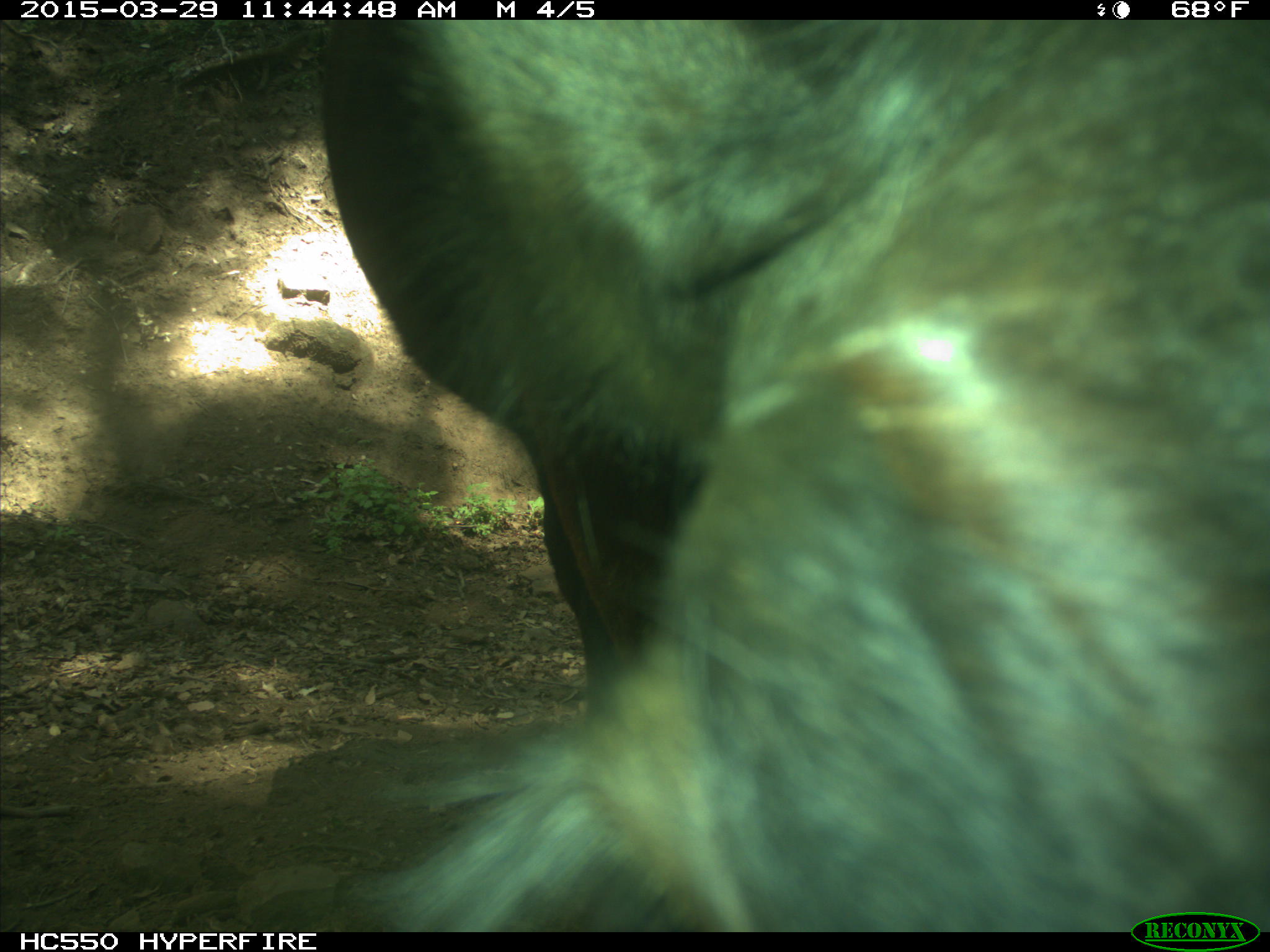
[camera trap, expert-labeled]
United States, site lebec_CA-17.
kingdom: Animalia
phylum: Chordata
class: Mammalia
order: Artiodactyla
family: Bovidae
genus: Bos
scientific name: Bos taurus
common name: domestic cow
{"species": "Bos taurus (domestic cow)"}